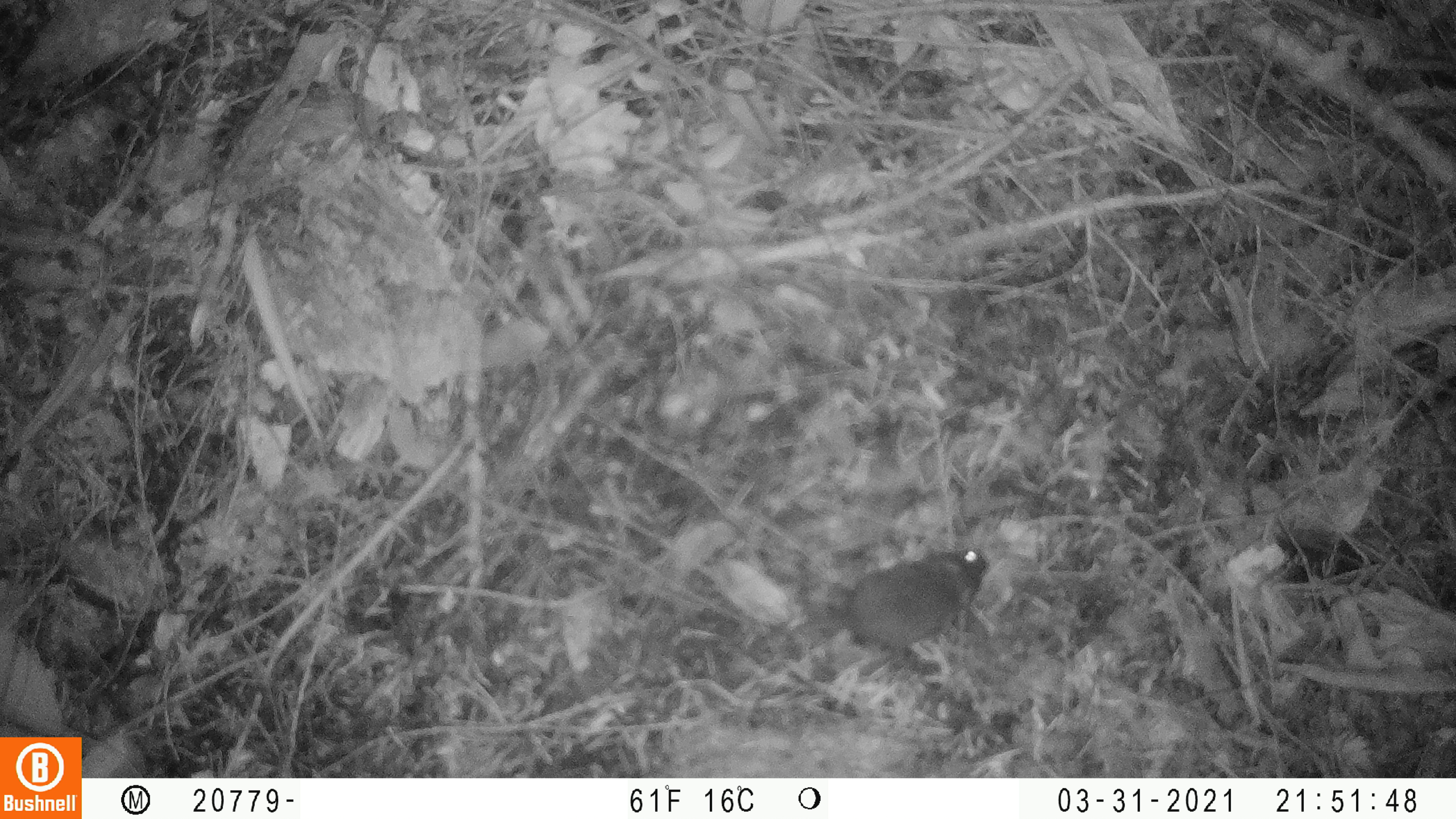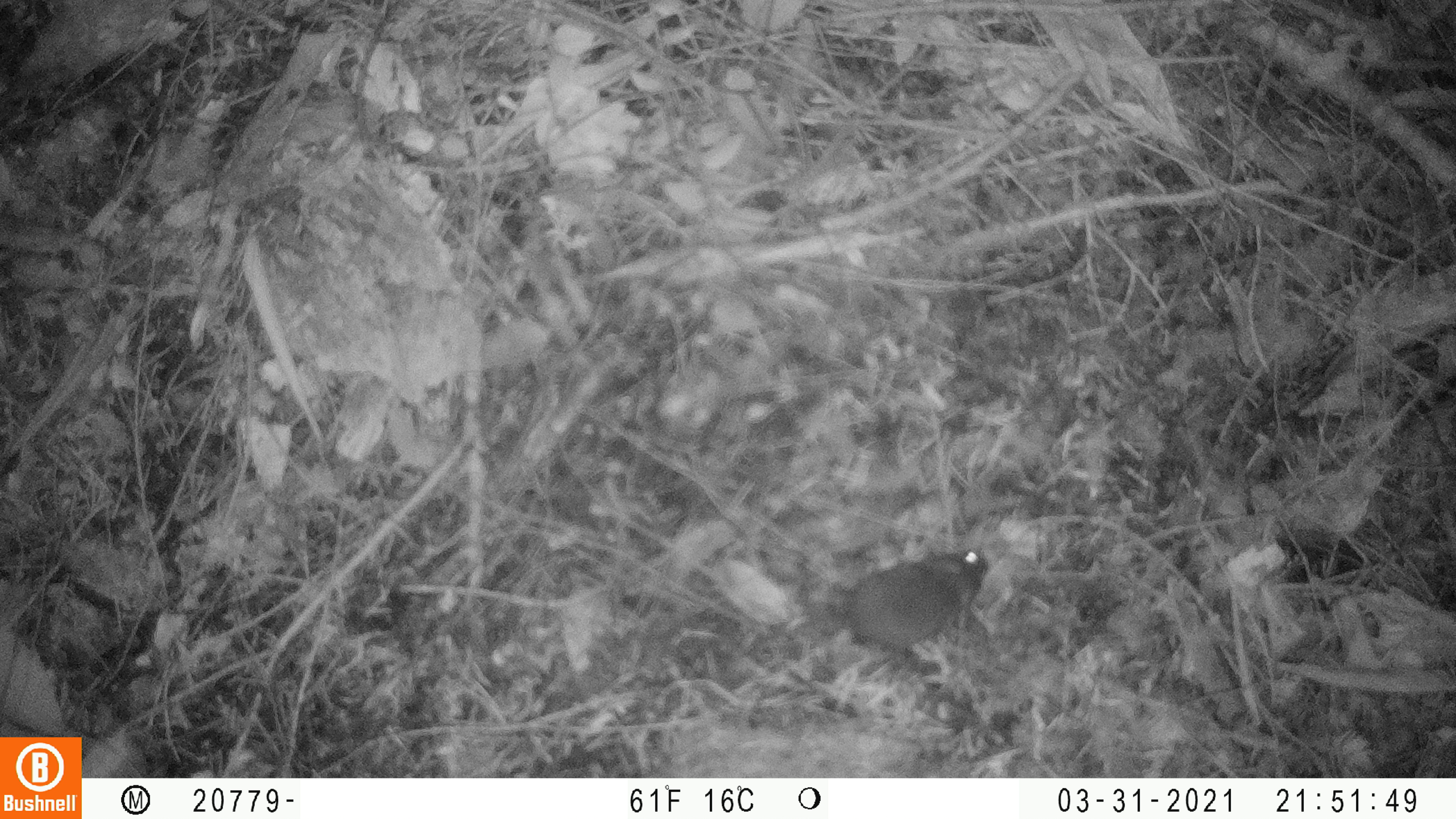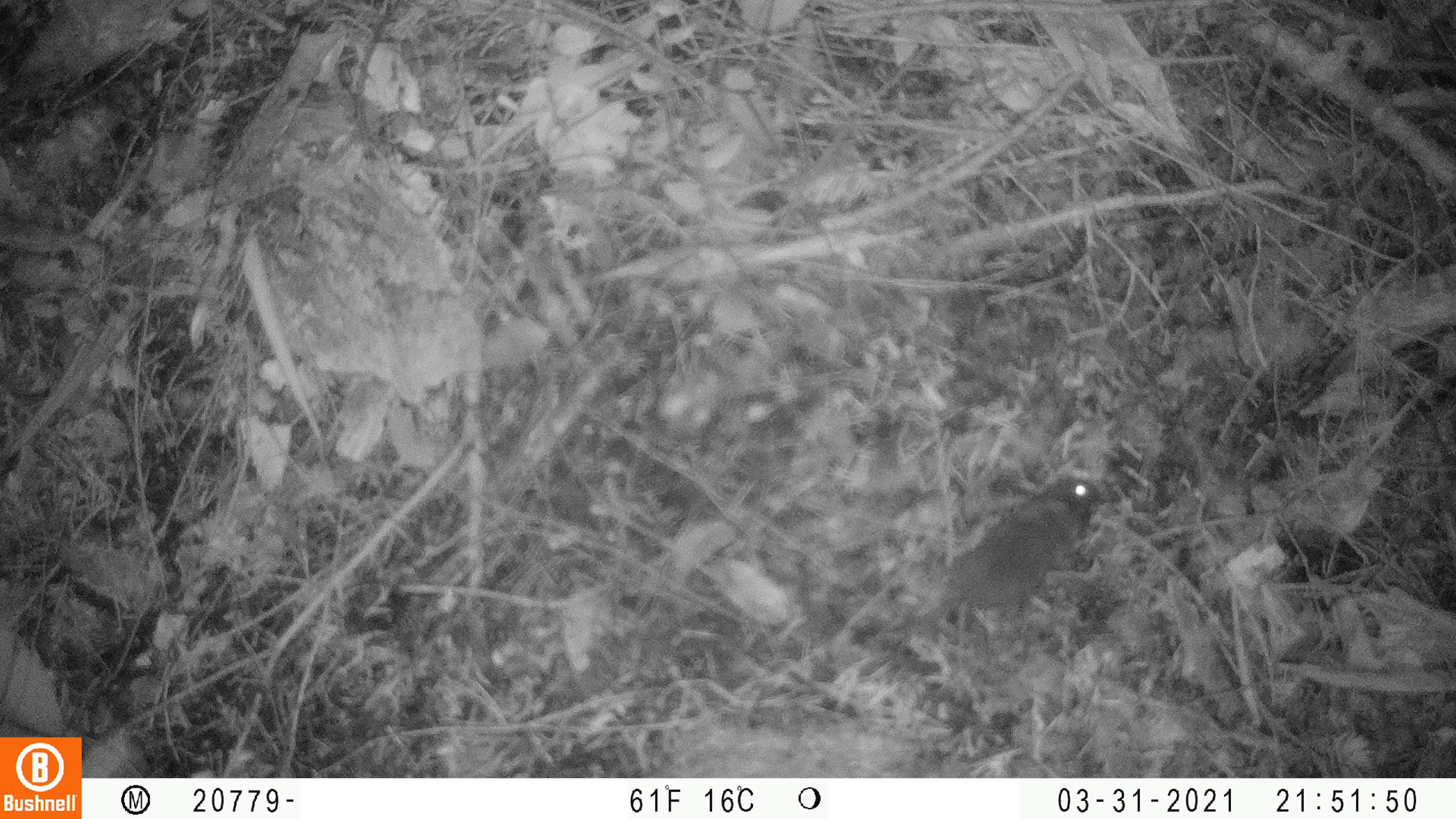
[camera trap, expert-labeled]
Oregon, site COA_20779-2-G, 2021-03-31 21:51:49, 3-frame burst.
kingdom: Animalia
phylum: Chordata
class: Mammalia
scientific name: Mammalia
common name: small mammal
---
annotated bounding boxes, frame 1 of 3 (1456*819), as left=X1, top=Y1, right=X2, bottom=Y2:
small mammal: left=718, top=510, right=1018, bottom=690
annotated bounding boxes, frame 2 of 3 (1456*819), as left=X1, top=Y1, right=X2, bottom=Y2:
small mammal: left=711, top=522, right=1000, bottom=703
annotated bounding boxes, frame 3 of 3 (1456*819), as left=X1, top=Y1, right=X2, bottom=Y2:
small mammal: left=862, top=443, right=1129, bottom=690